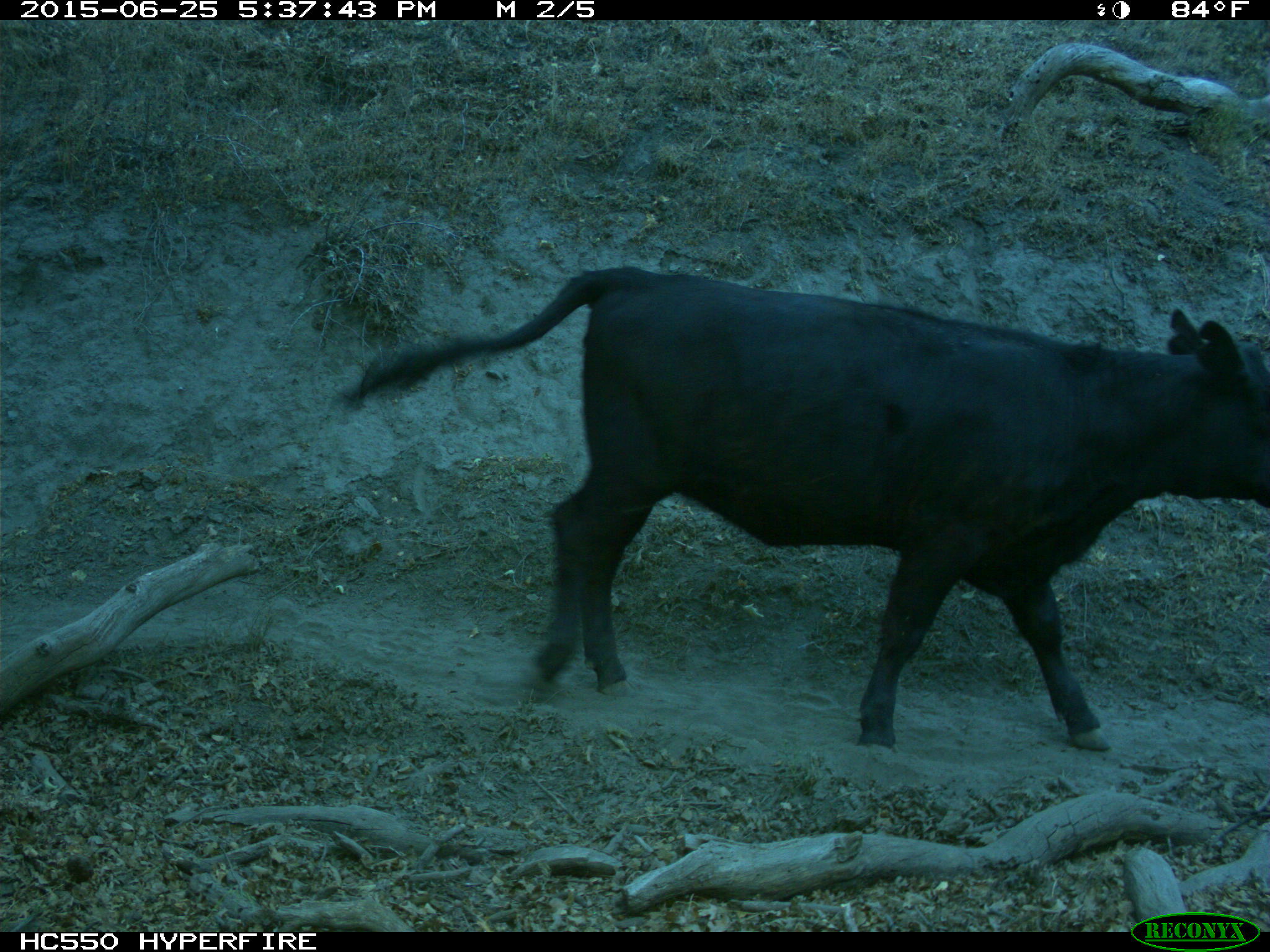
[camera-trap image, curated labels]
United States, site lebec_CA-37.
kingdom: Animalia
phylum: Chordata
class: Mammalia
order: Artiodactyla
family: Bovidae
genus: Bos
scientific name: Bos taurus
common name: domestic cow